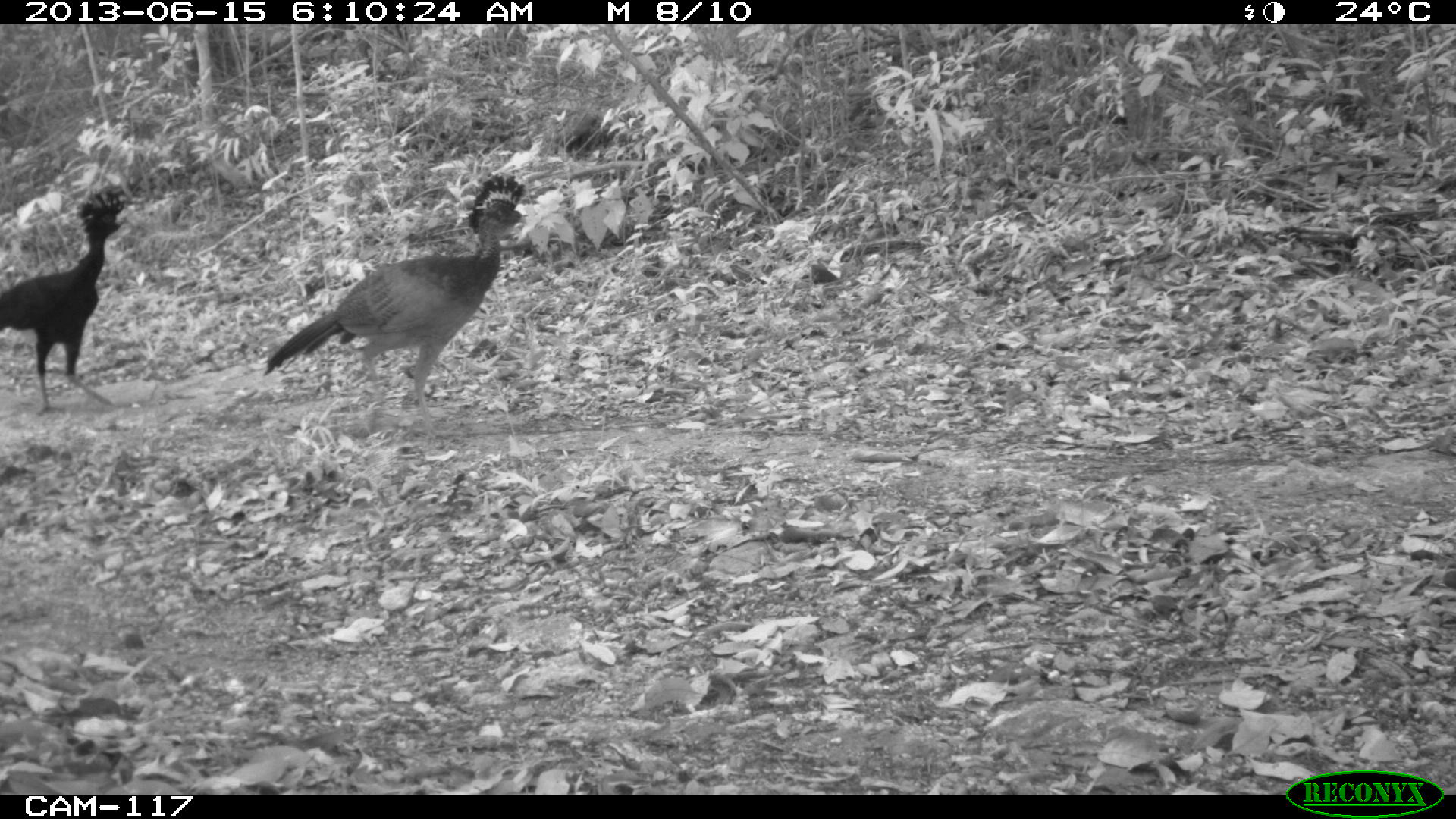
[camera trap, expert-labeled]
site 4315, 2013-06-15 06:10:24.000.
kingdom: Animalia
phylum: Chordata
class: Aves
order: Galliformes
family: Cracidae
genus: Crax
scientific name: Crax rubra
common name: great curassow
Crax rubra (great curassow), count 3.